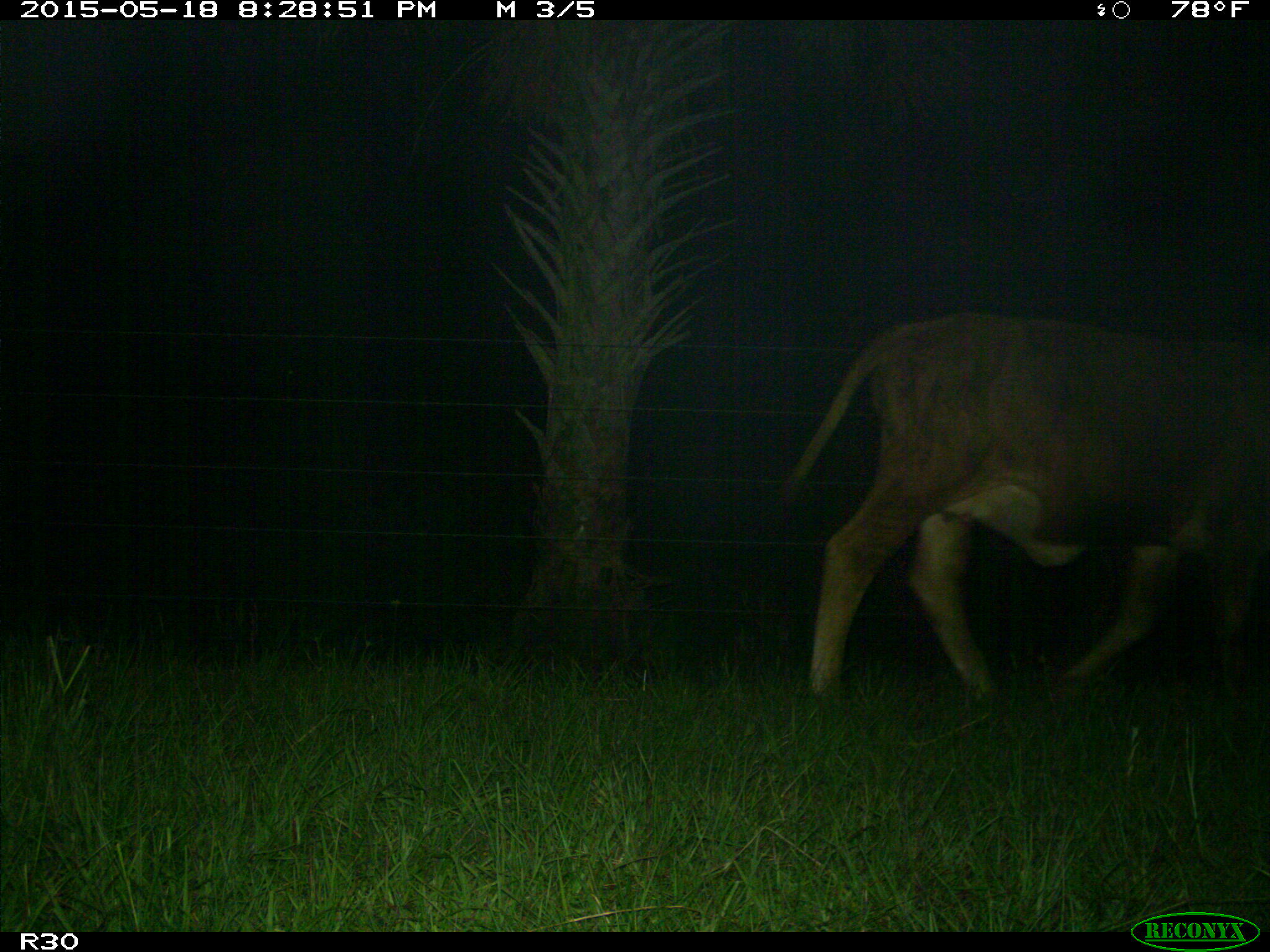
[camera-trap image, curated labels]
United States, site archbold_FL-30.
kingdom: Animalia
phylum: Chordata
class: Mammalia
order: Artiodactyla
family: Bovidae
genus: Bos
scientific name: Bos taurus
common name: domestic cow